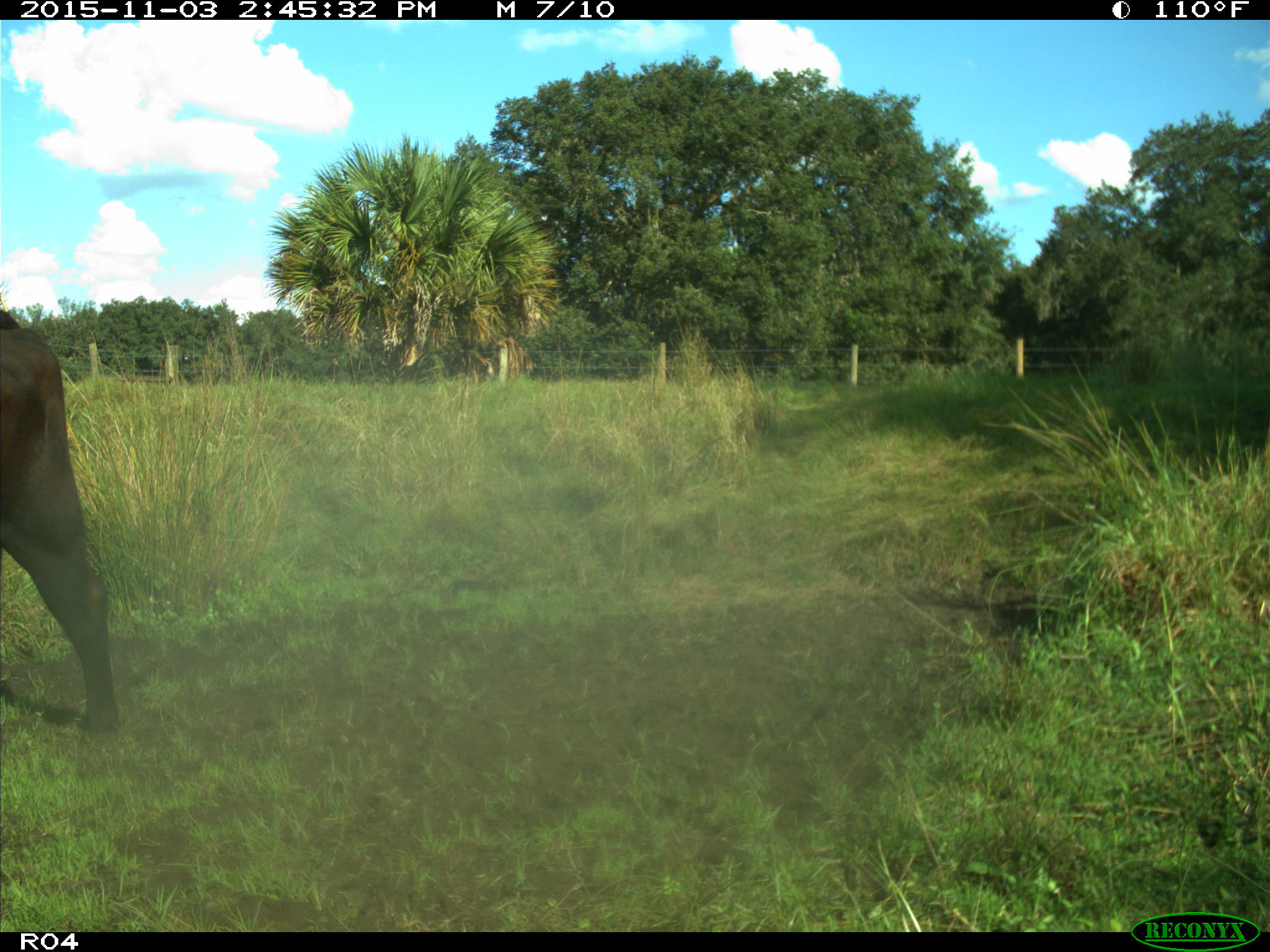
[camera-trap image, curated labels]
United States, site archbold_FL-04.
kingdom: Animalia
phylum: Chordata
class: Mammalia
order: Artiodactyla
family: Bovidae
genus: Bos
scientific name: Bos taurus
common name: domestic cow